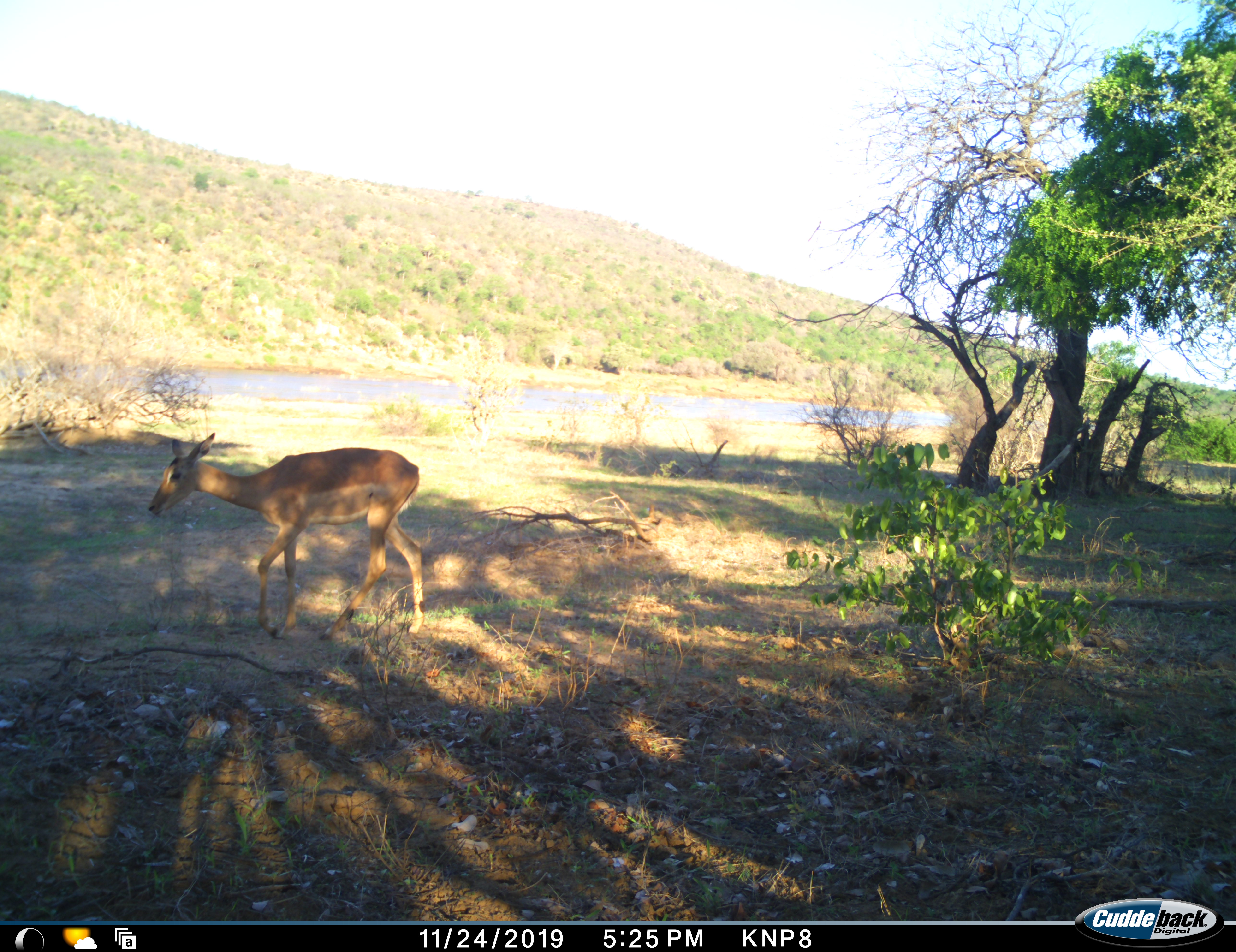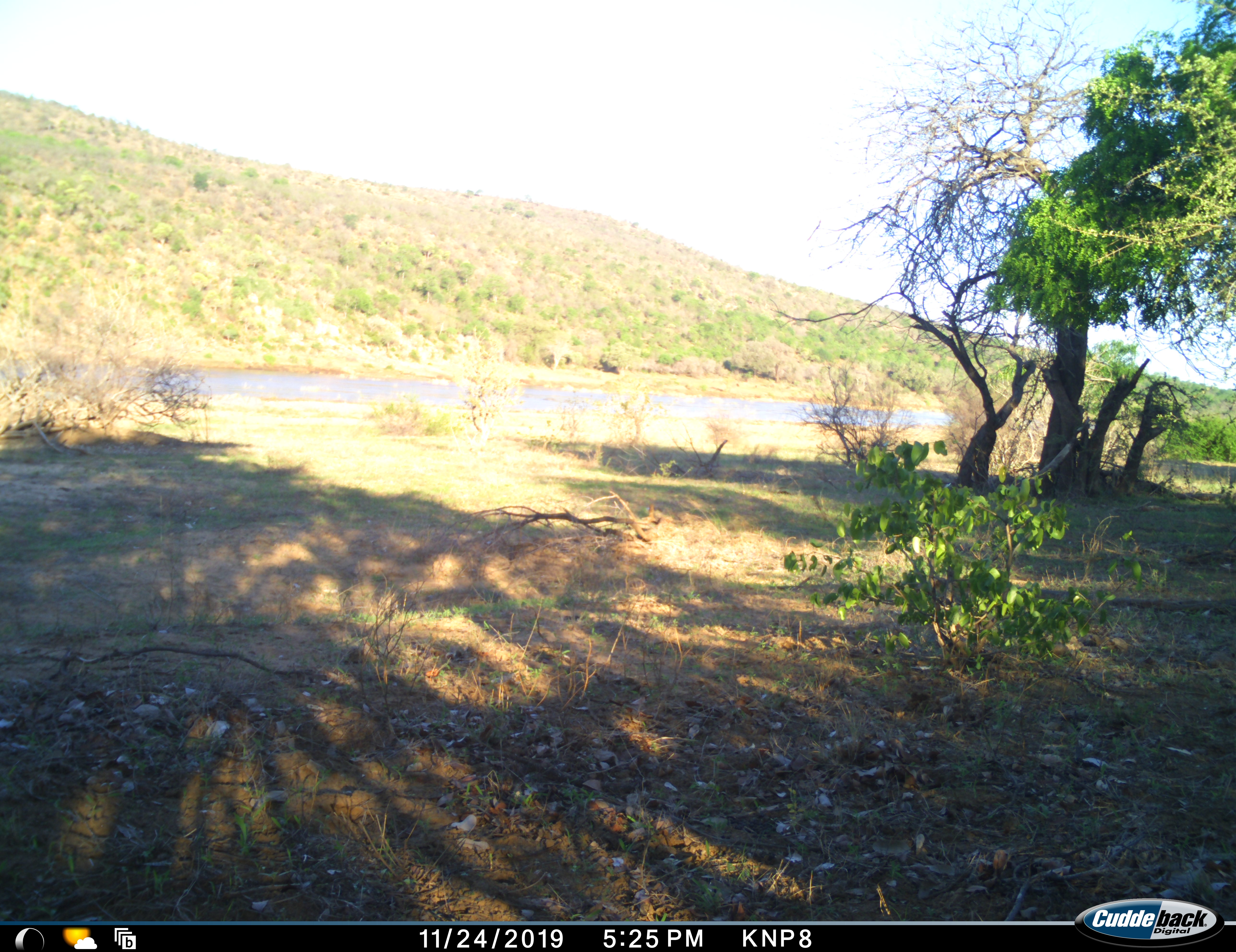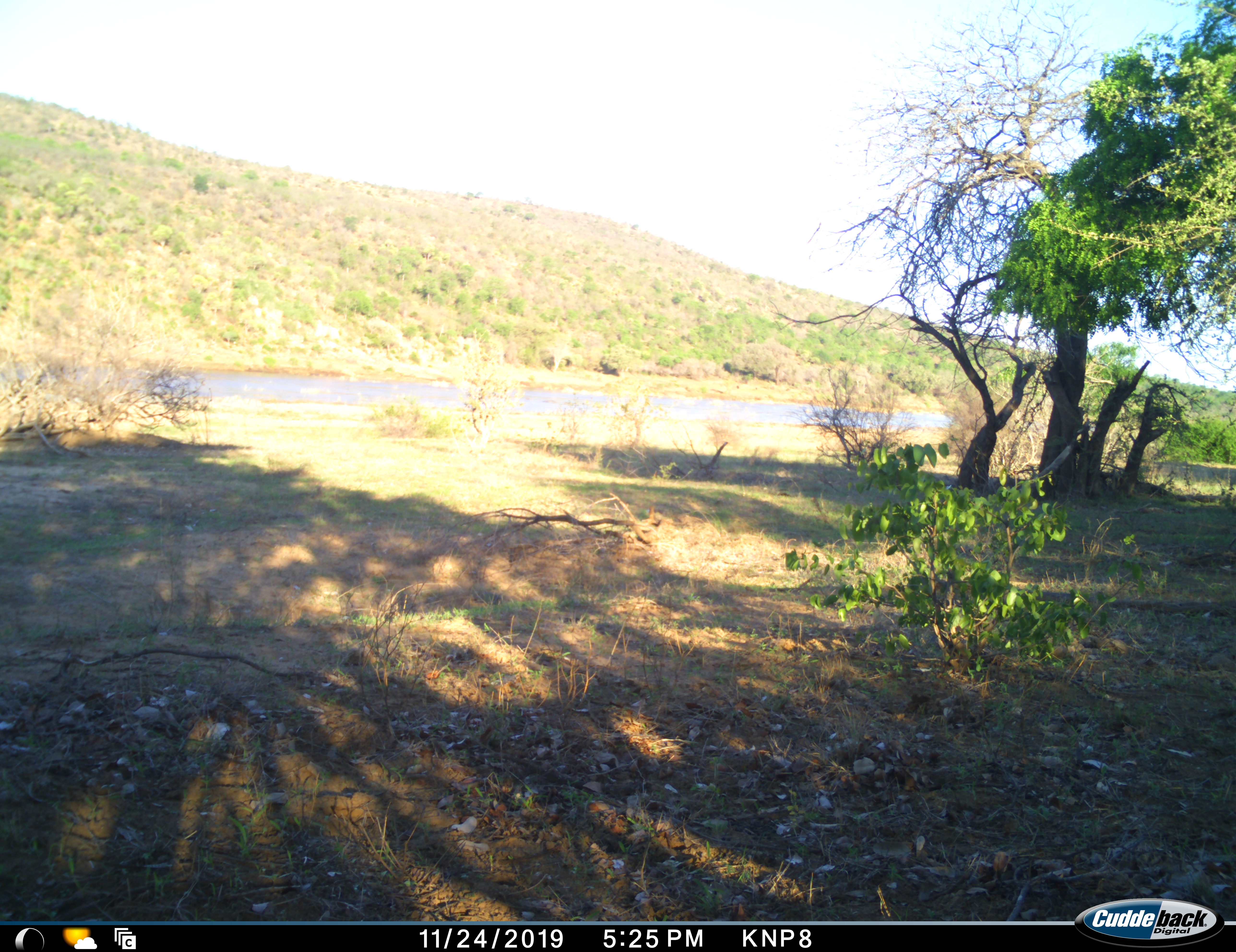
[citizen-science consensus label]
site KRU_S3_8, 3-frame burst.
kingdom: Animalia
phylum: Chordata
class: Mammalia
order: Artiodactyla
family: Bovidae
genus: Aepyceros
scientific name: Aepyceros melampus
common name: impala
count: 1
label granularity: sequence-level